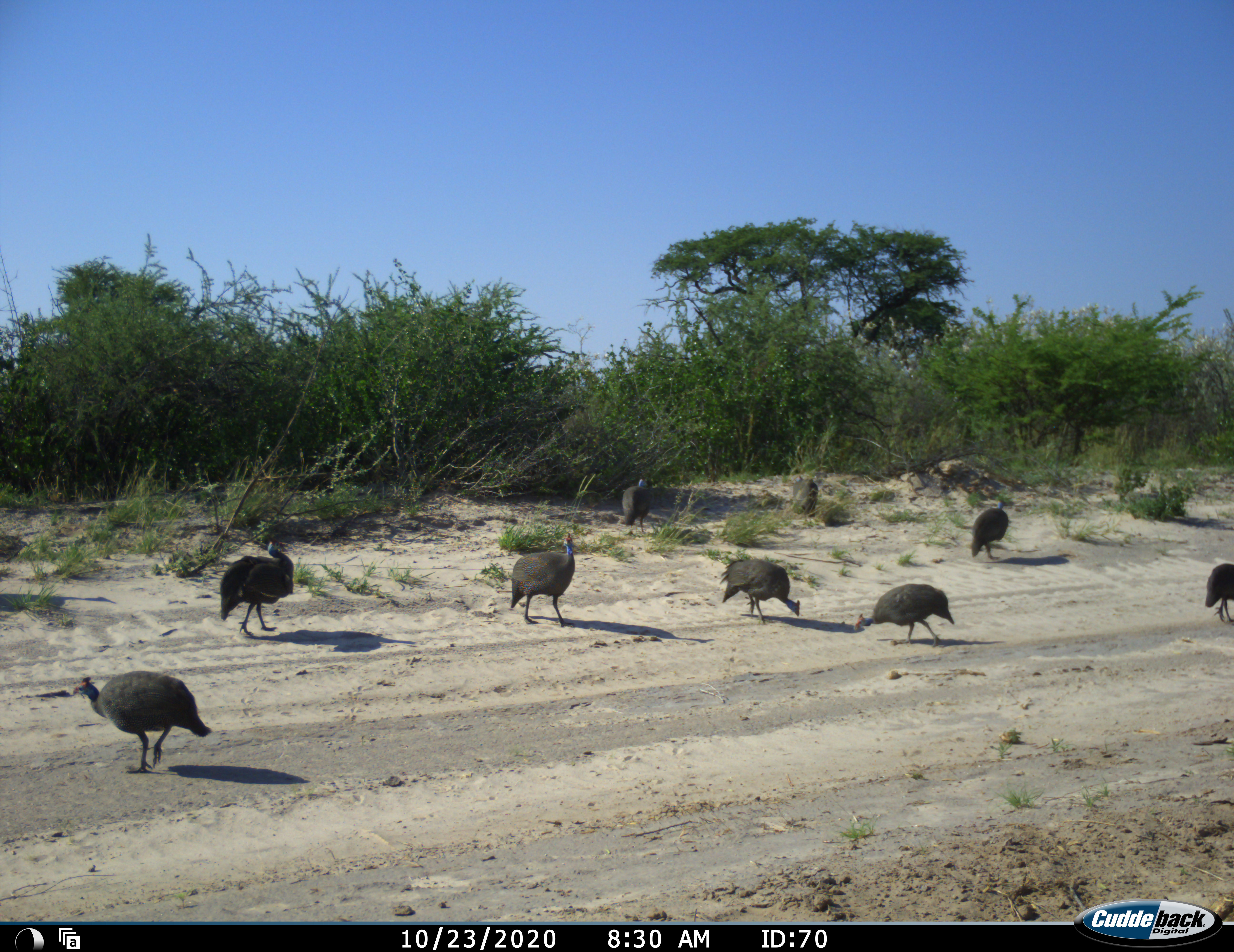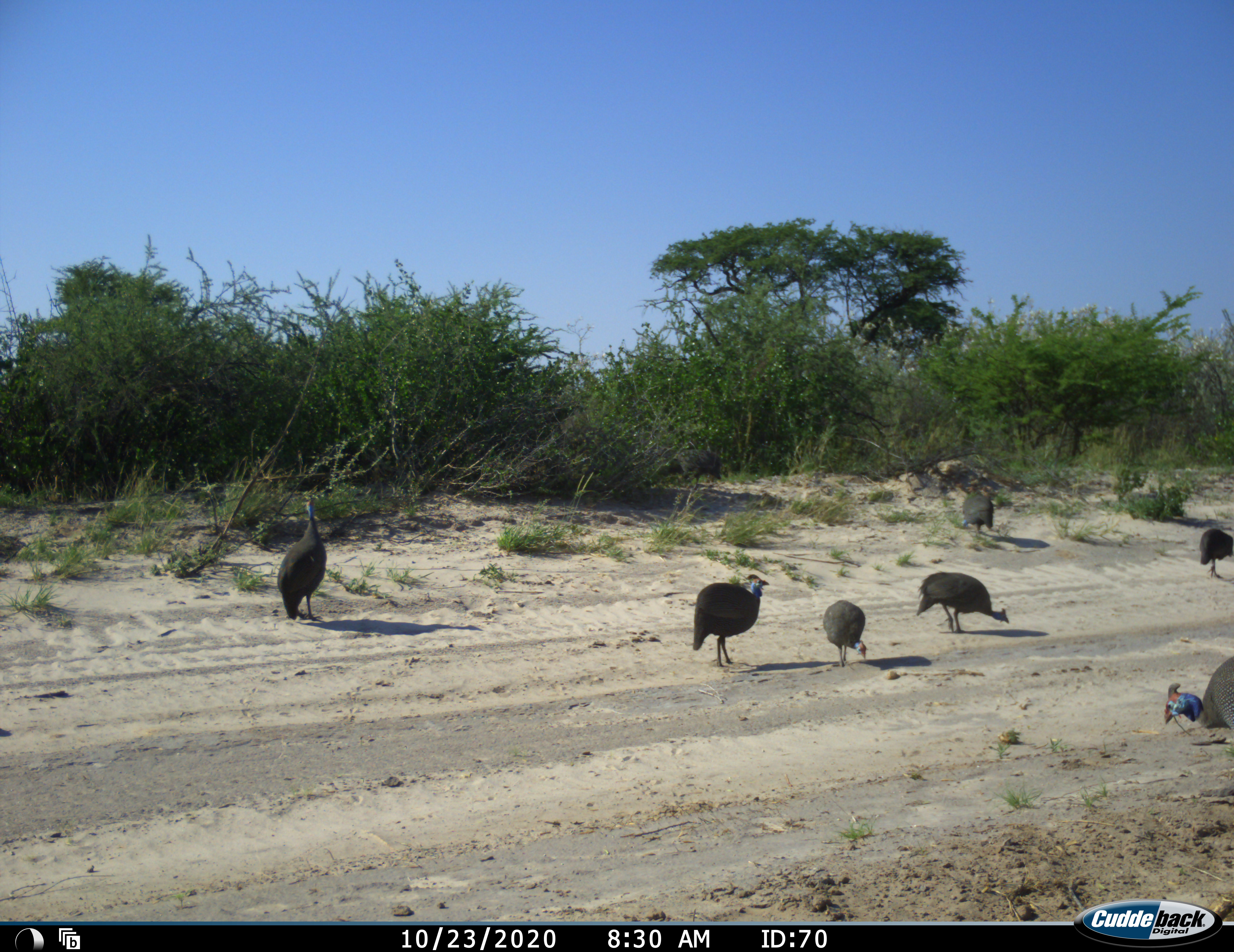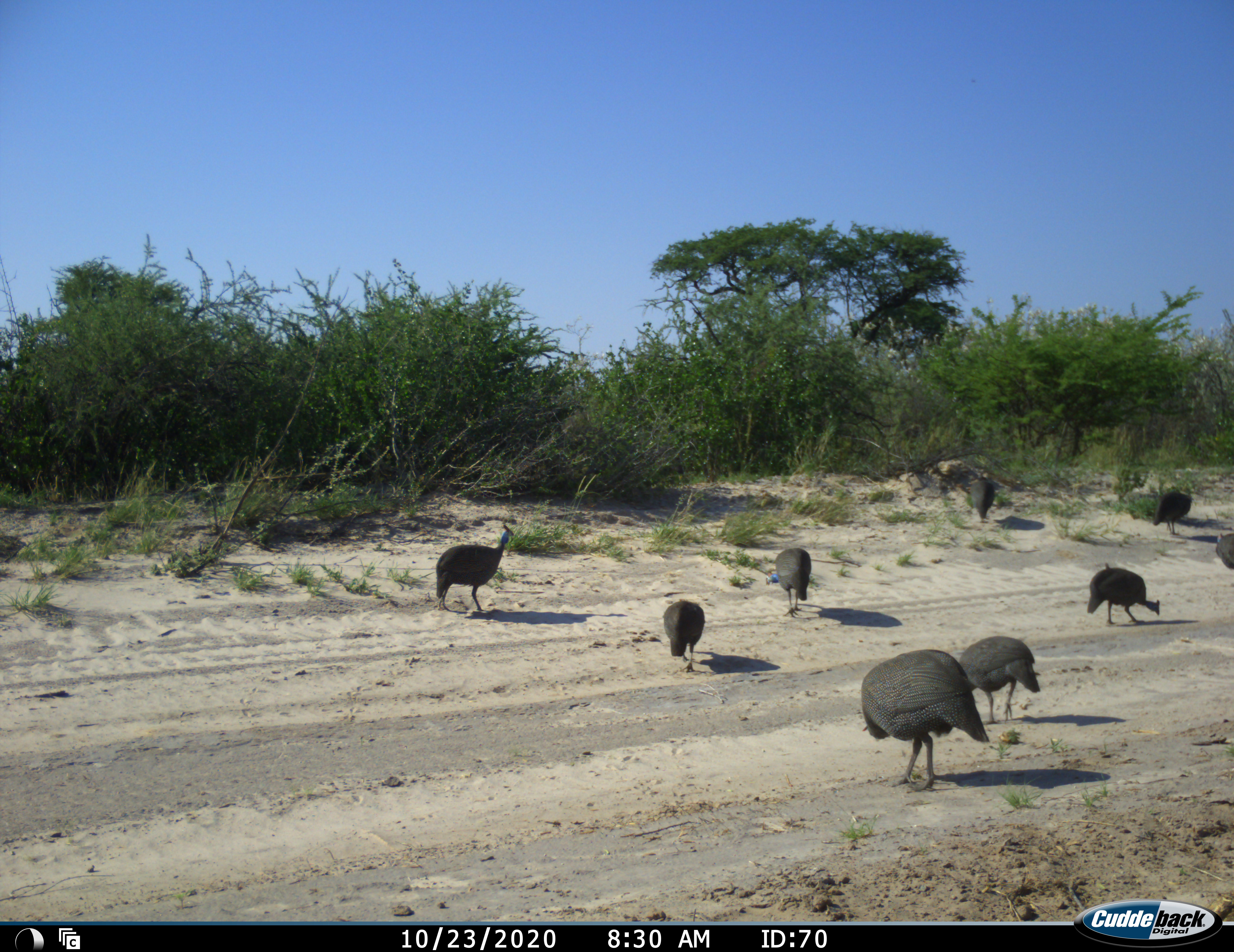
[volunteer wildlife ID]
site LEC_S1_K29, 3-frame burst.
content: unidentified animal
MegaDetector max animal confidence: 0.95